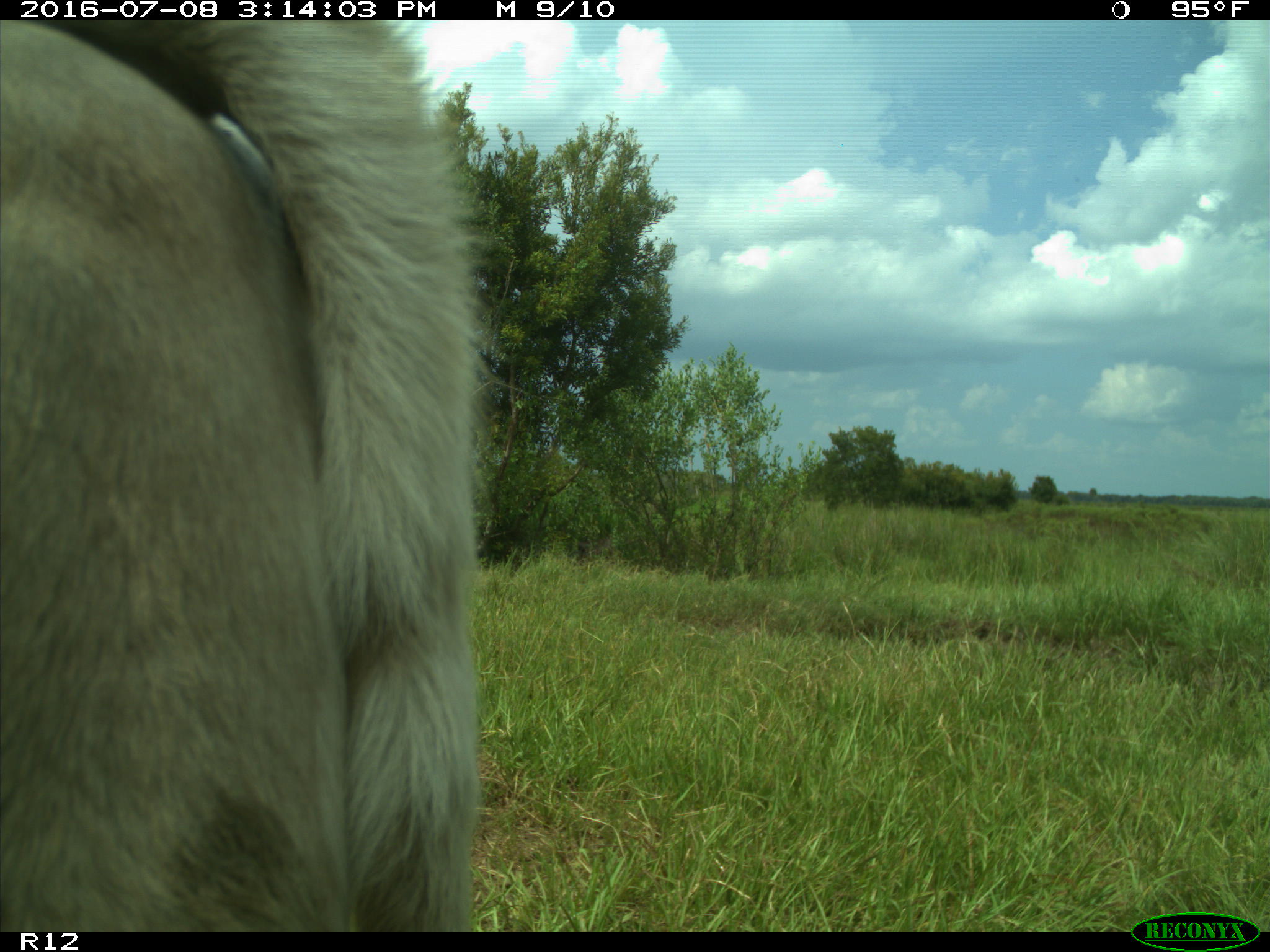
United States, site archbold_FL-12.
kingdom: Animalia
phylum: Chordata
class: Mammalia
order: Artiodactyla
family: Bovidae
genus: Bos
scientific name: Bos taurus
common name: domestic cow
Bos taurus (domestic cow).